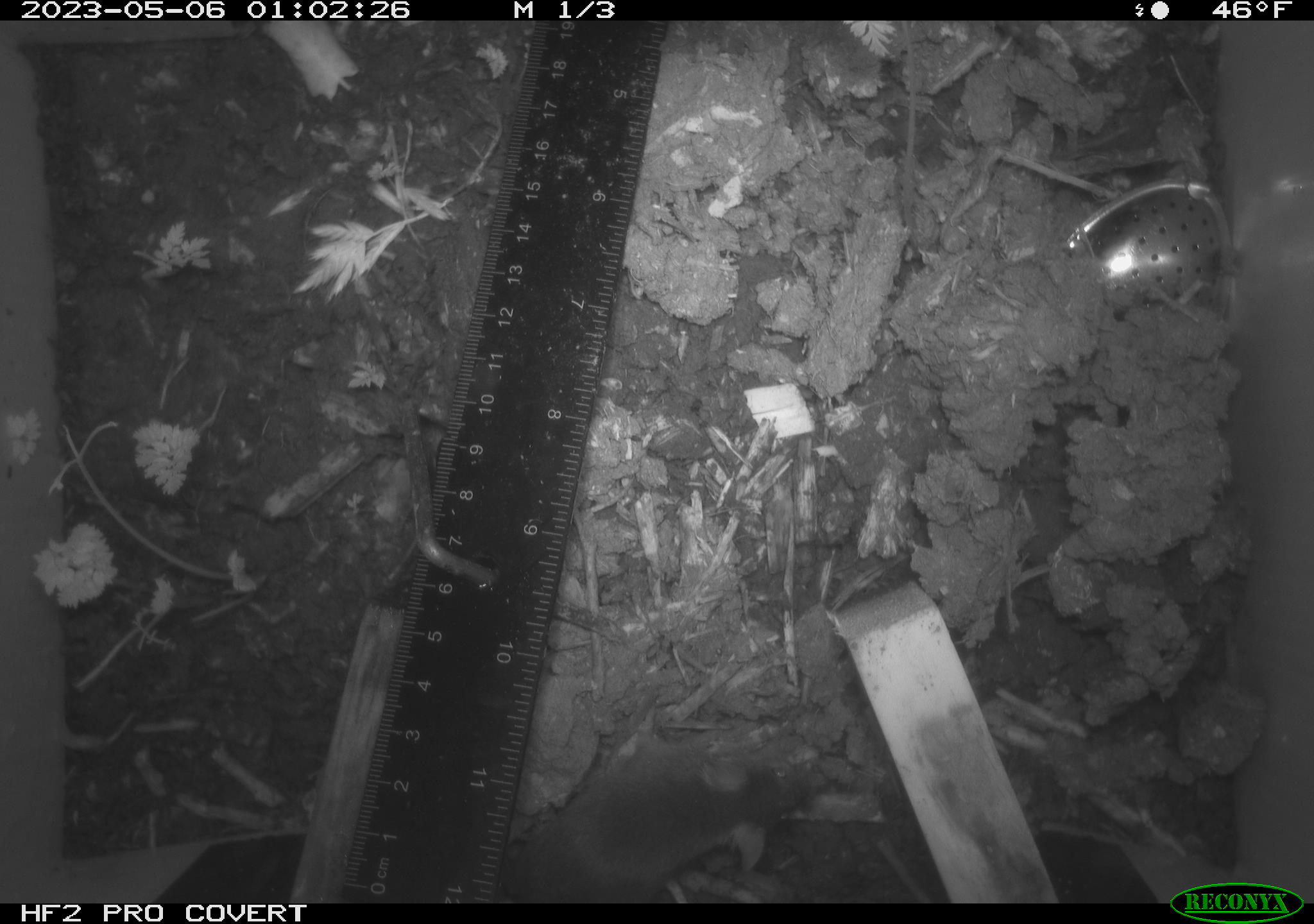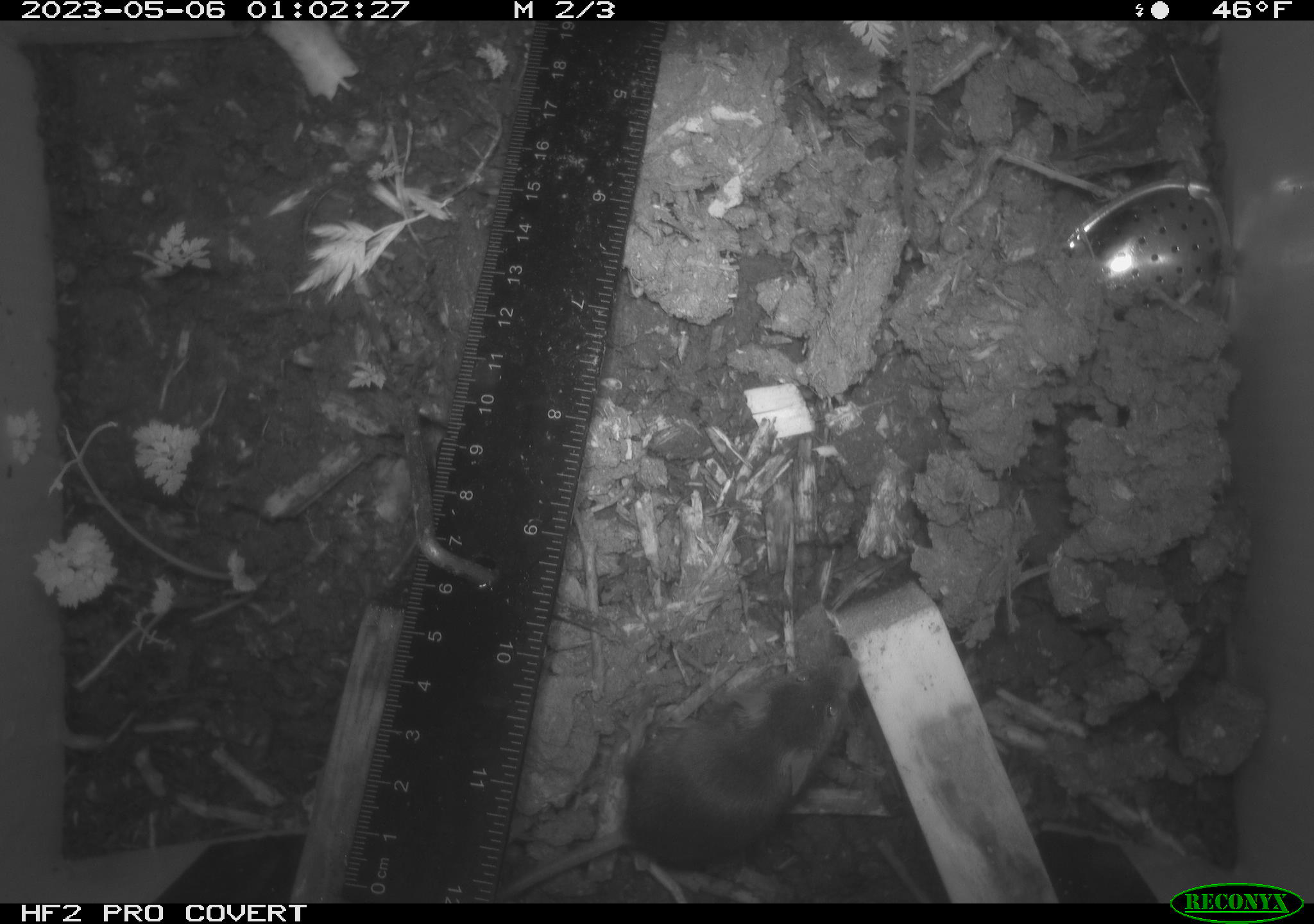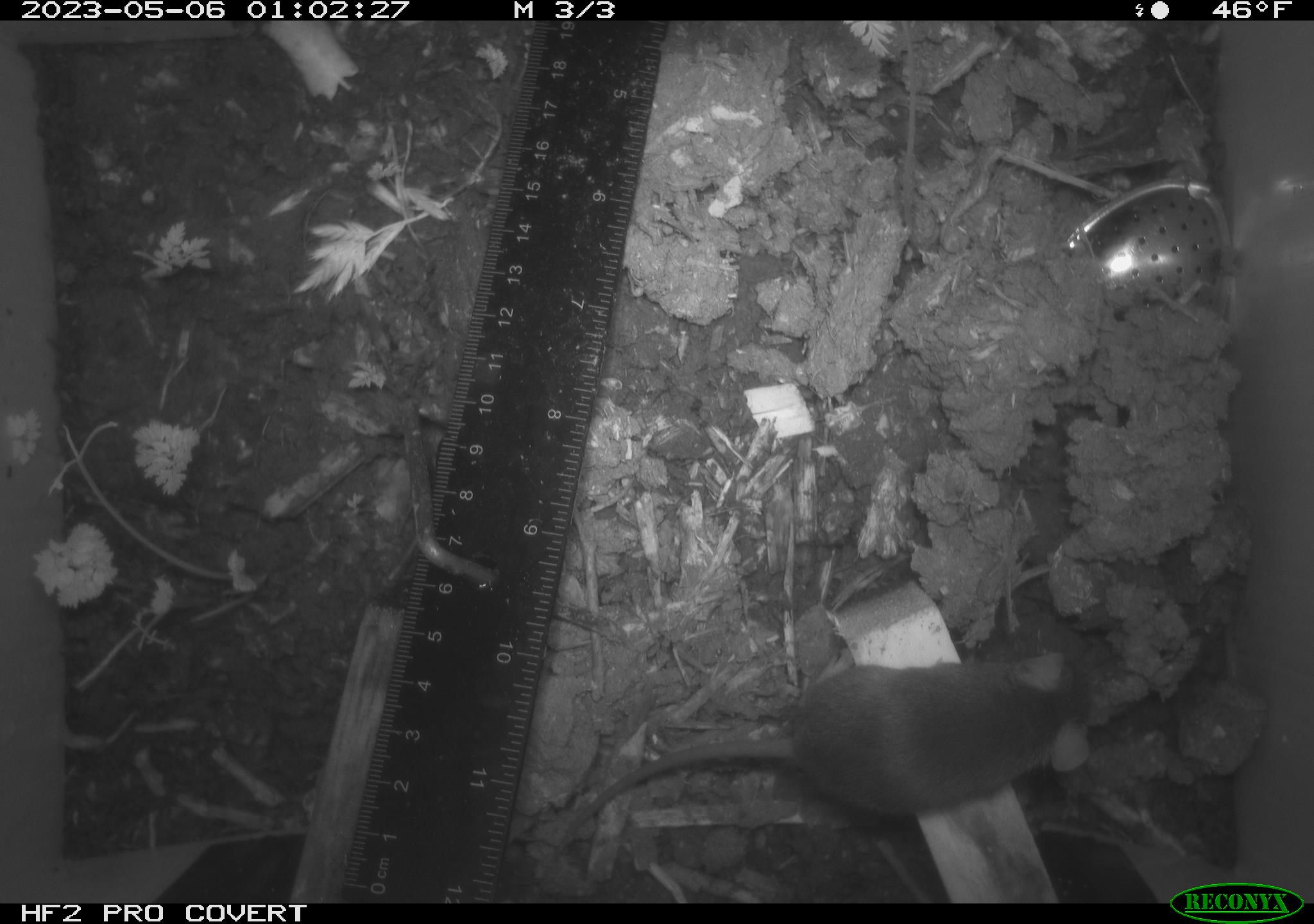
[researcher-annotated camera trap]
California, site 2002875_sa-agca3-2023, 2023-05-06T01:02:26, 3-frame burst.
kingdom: Animalia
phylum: Chordata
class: Mammalia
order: Rodentia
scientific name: Rodentia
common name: mouse species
Mouse species (Rodentia).